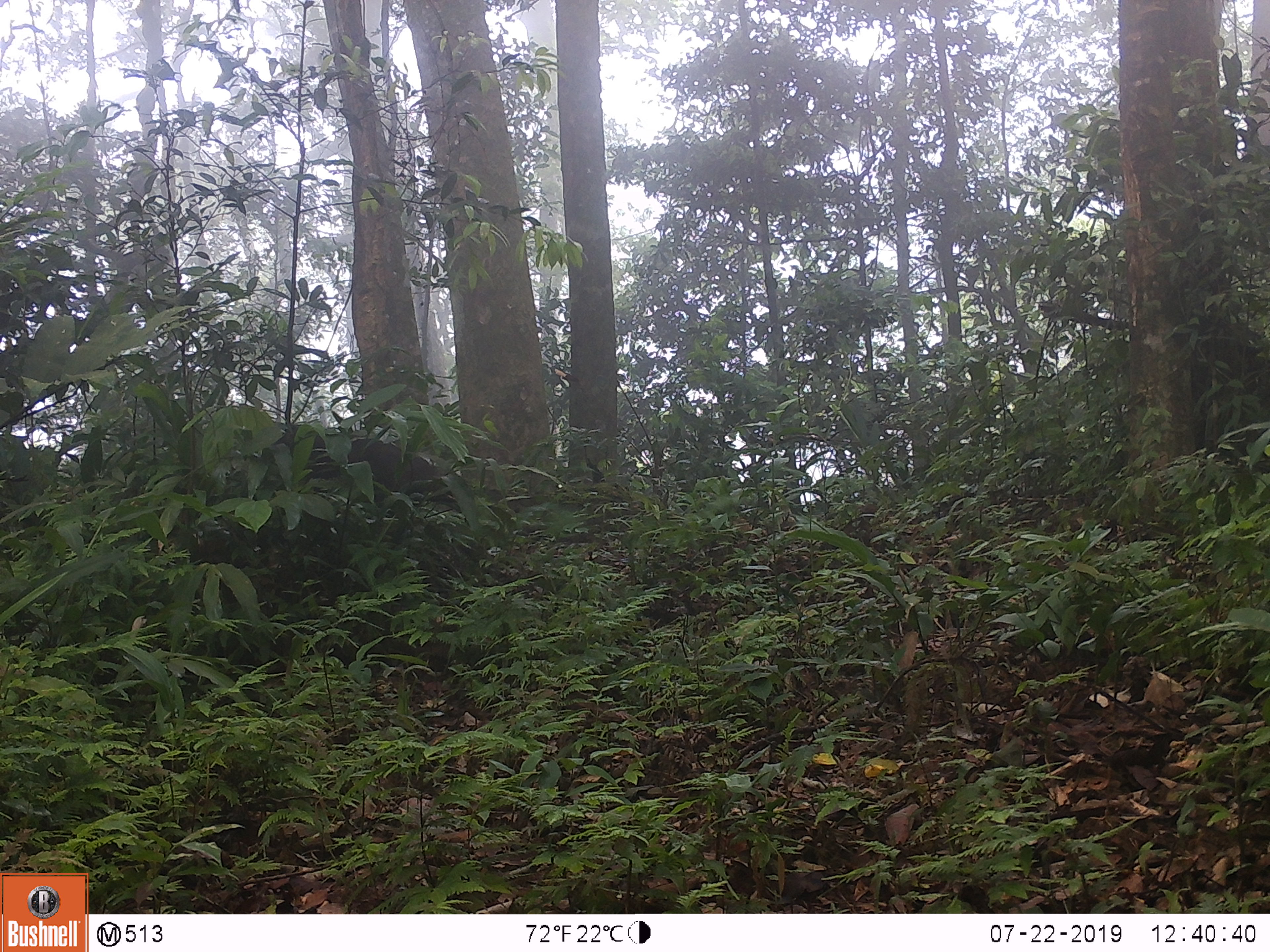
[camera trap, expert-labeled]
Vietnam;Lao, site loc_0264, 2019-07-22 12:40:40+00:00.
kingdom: Animalia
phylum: Chordata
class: Mammalia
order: Primates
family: Cercopithecidae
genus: Macaca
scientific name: Macaca arctoides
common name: stump-tailed macaque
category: stump tailed macaque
Stump tailed macaque (stump-tailed macaque) (Macaca arctoides). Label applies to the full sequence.